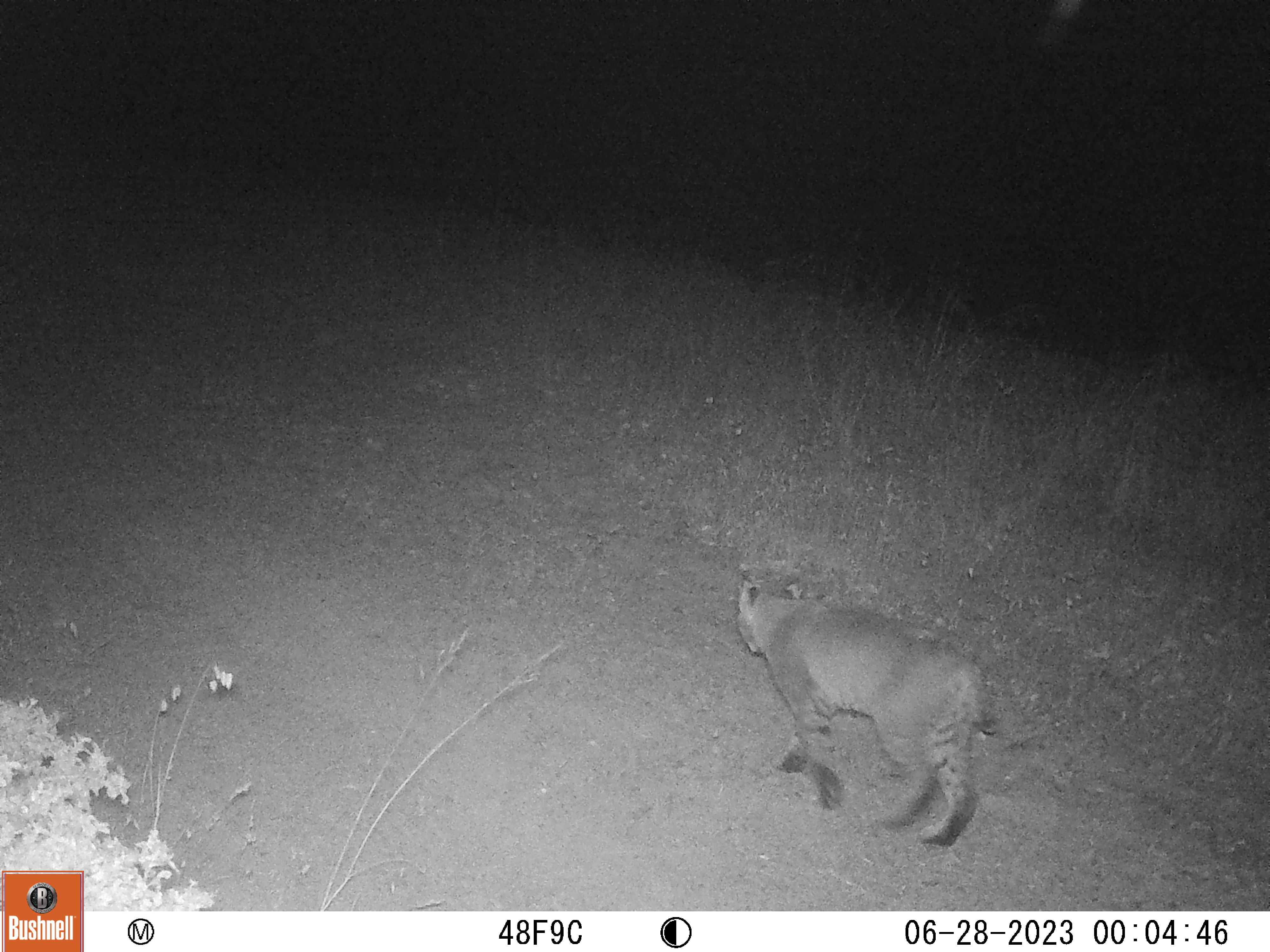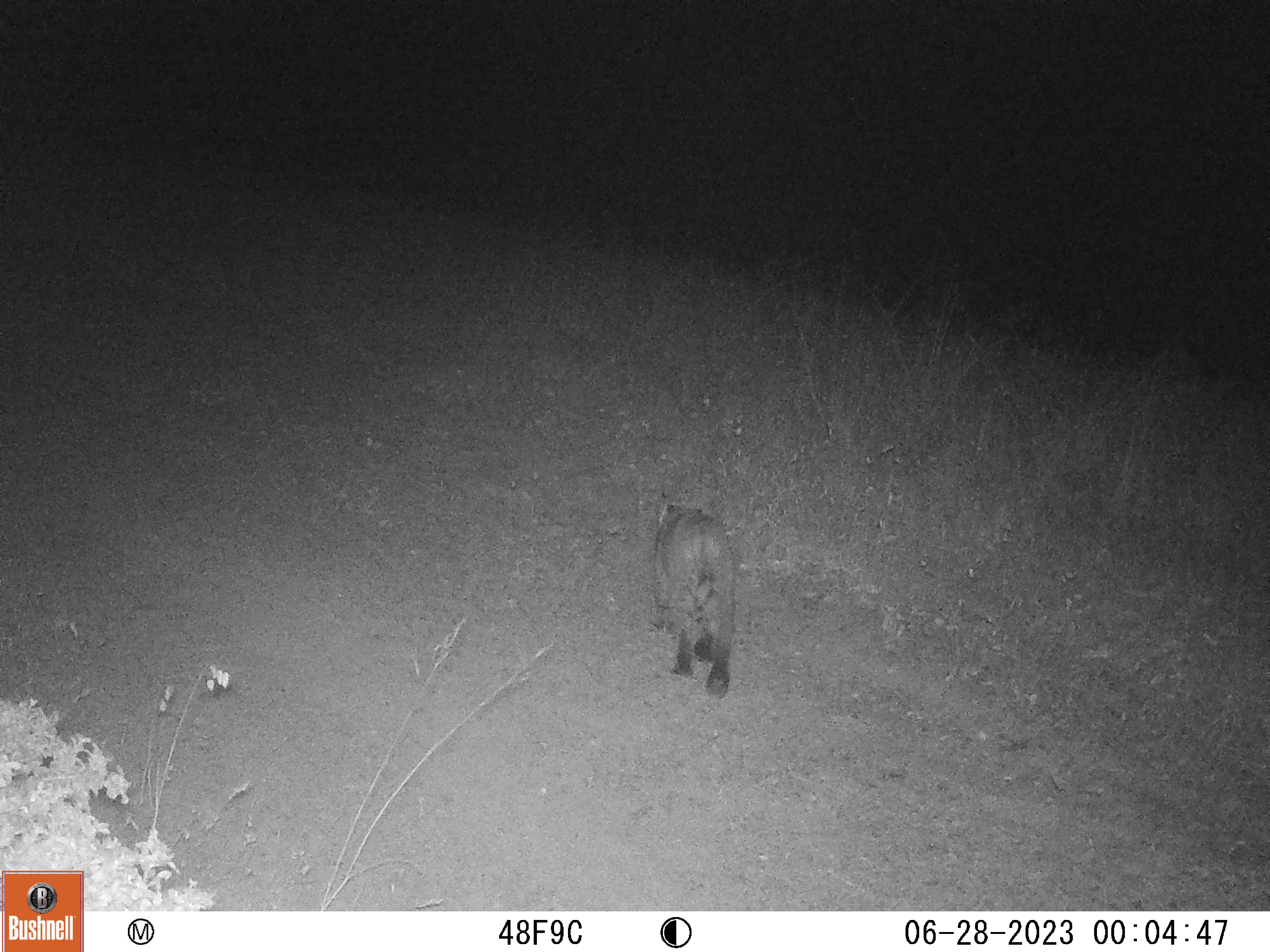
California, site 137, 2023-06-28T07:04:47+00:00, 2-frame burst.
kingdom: Animalia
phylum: Chordata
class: Mammalia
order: Carnivora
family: Felidae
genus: Lynx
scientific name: Lynx rufus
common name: bobcat